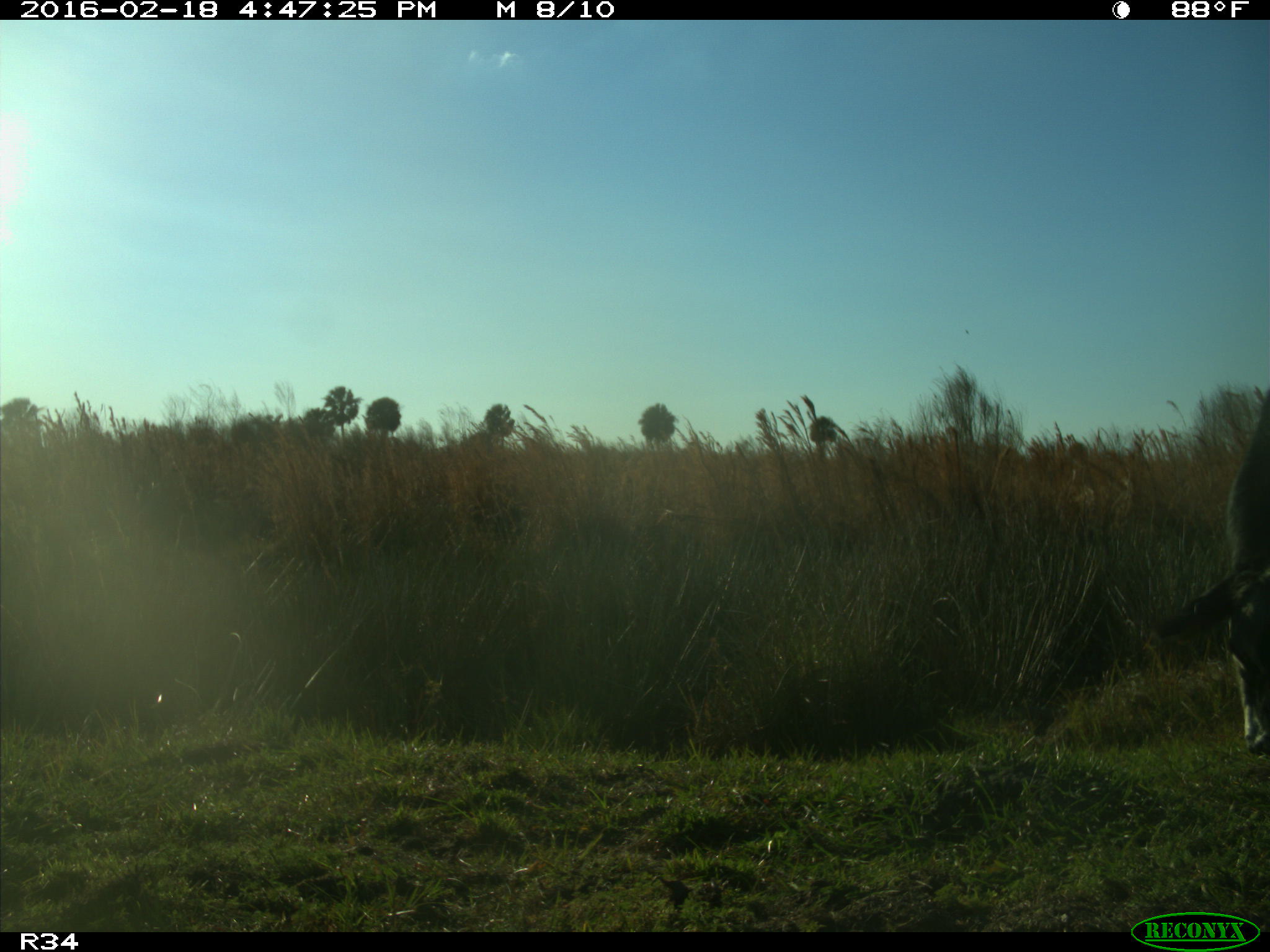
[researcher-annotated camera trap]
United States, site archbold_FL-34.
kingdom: Animalia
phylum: Chordata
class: Mammalia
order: Artiodactyla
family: Bovidae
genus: Bos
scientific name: Bos taurus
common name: domestic cow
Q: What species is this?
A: Bos taurus (domestic cow).